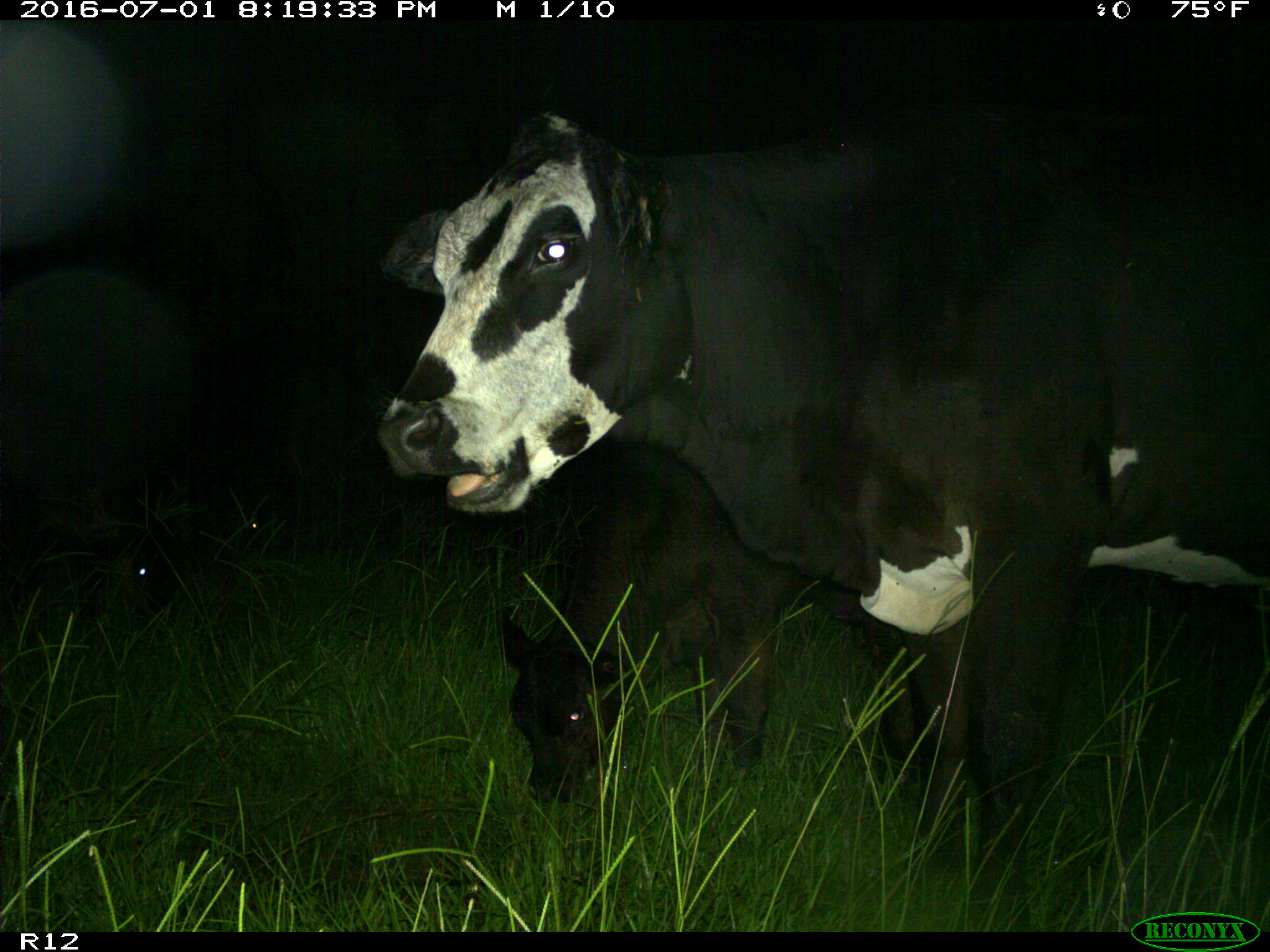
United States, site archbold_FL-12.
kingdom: Animalia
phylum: Chordata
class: Mammalia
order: Artiodactyla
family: Bovidae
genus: Bos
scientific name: Bos taurus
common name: domestic cow